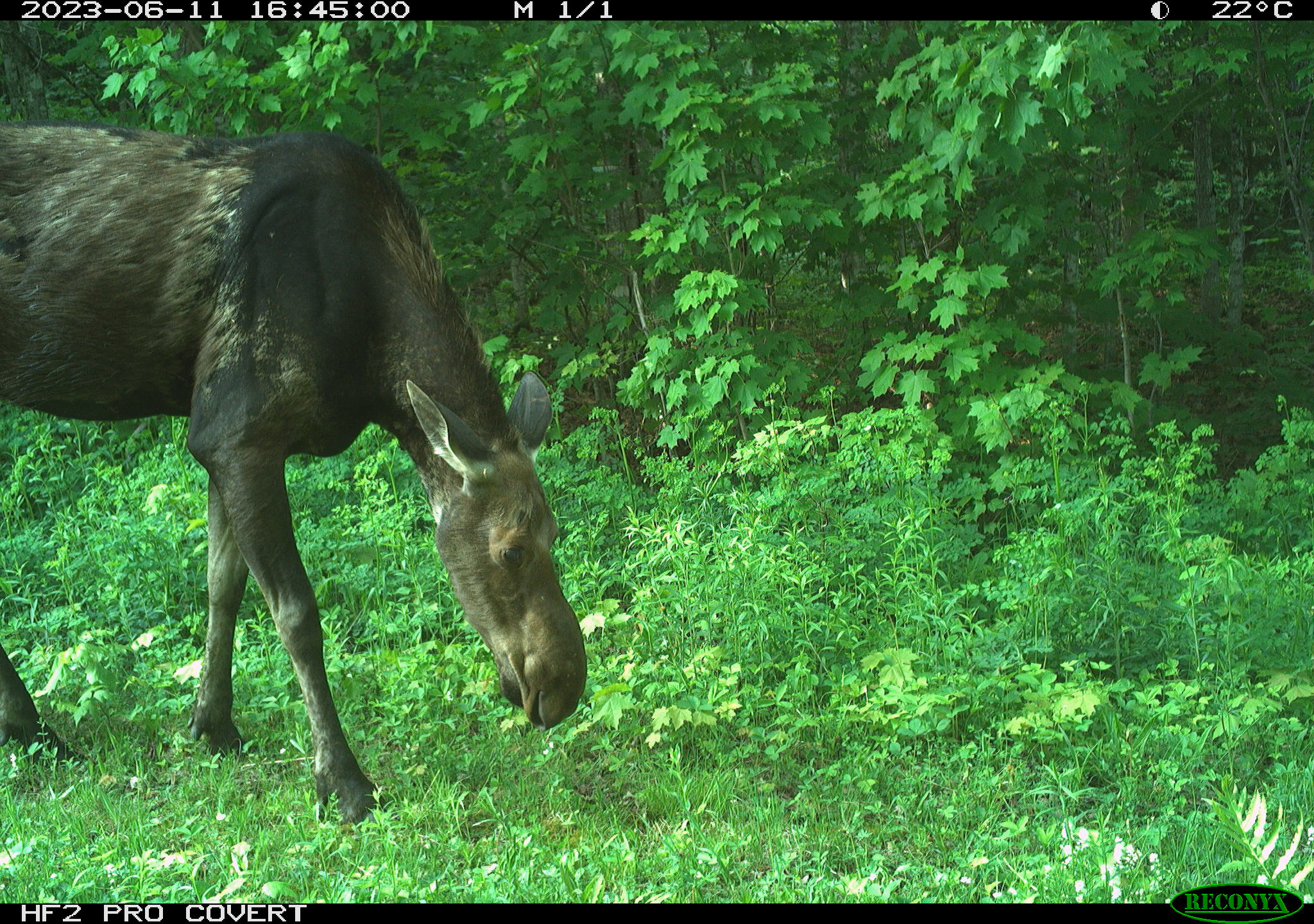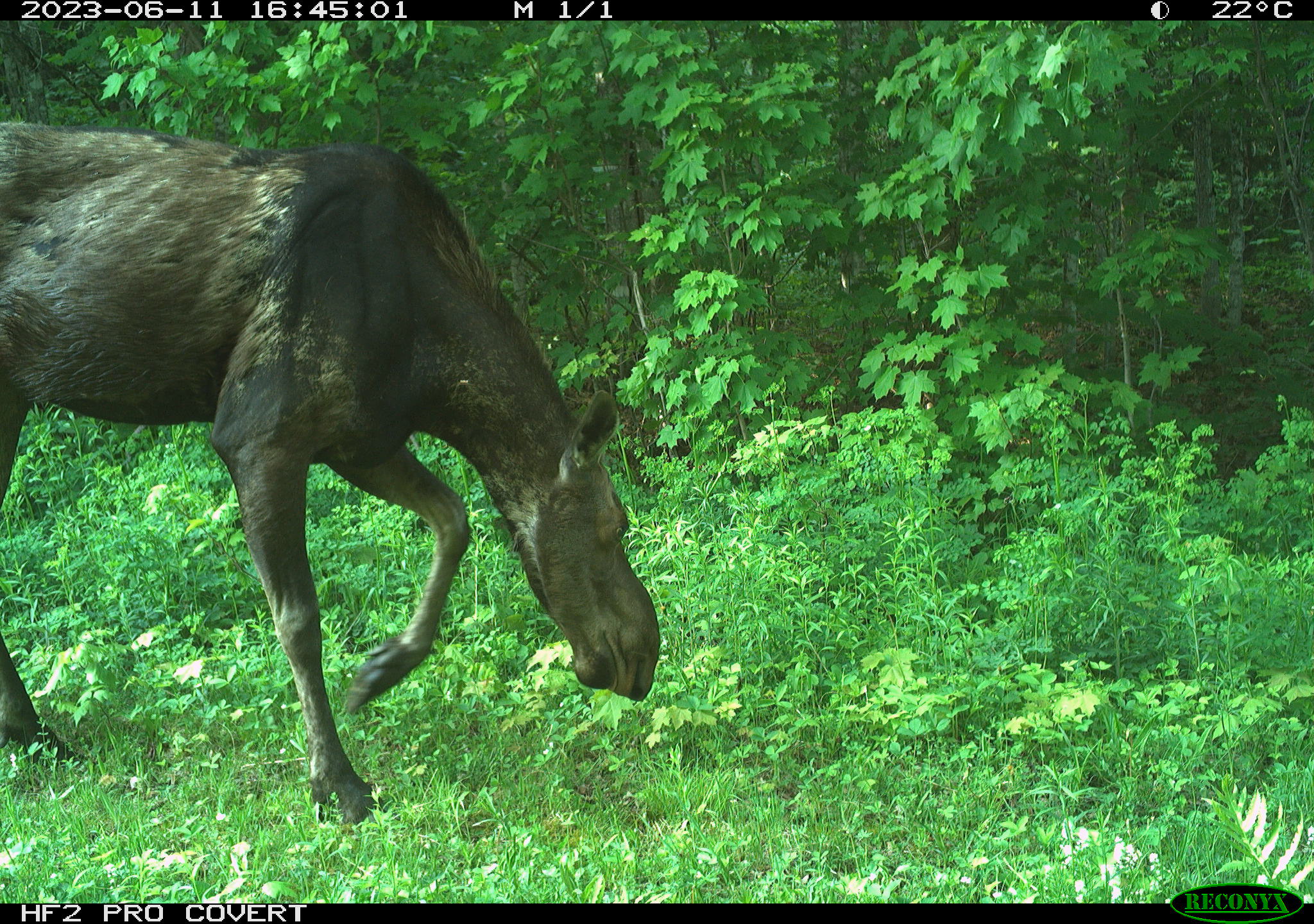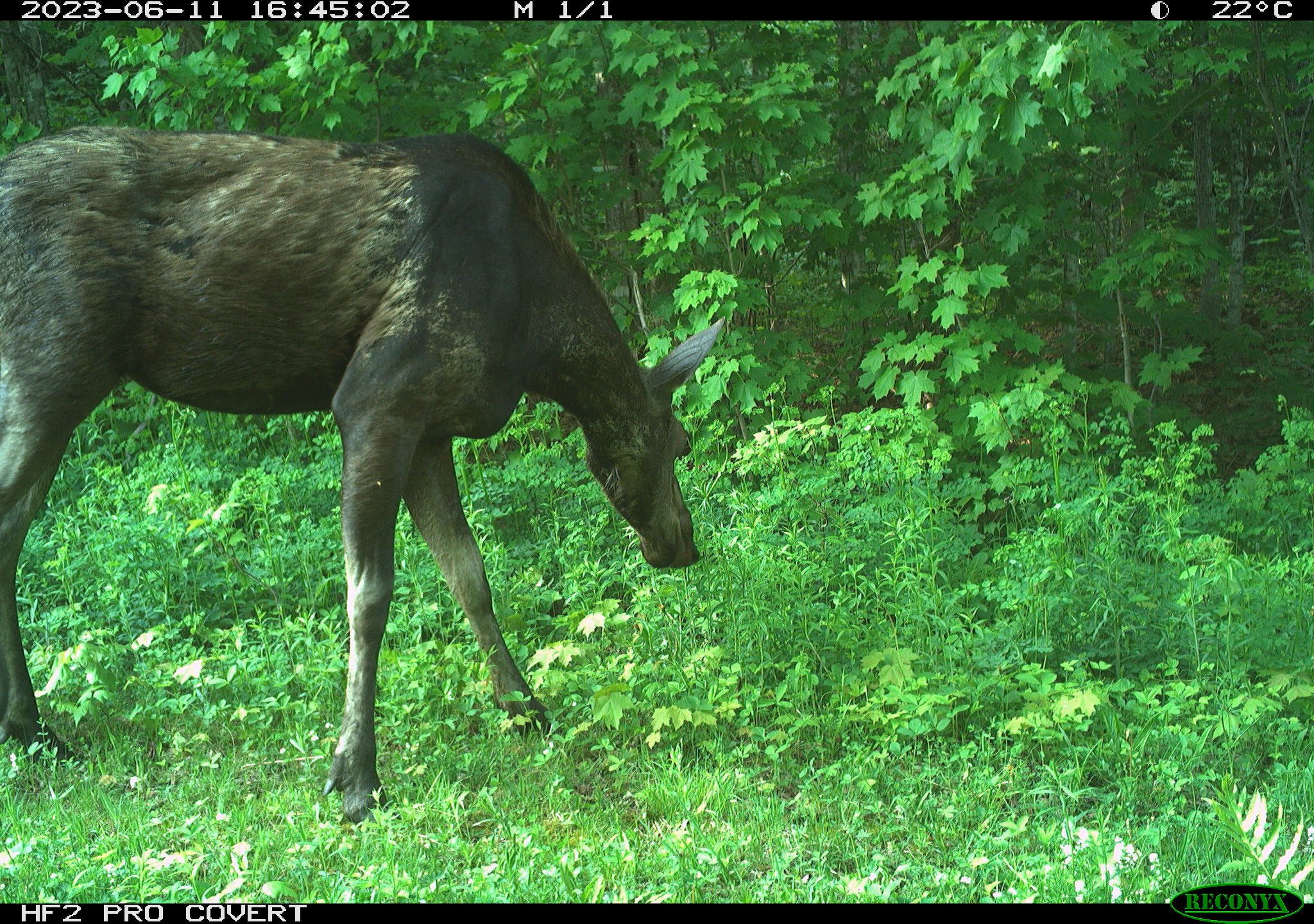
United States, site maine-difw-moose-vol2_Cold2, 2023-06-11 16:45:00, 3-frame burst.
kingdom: Animalia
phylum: Chordata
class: Mammalia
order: Artiodactyla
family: Cervidae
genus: Alces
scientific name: Alces alces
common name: moose